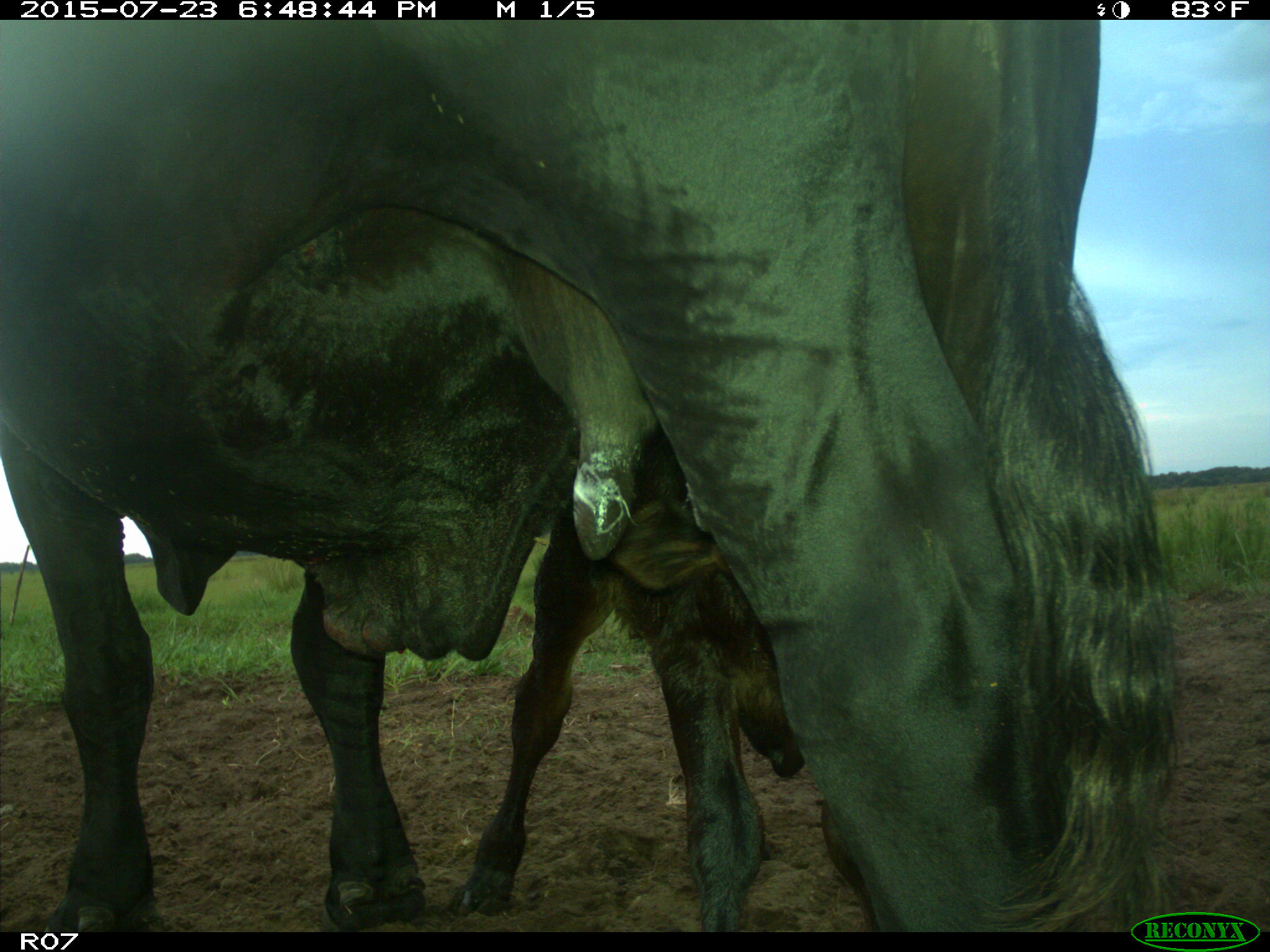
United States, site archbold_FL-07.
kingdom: Animalia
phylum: Chordata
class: Mammalia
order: Artiodactyla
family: Bovidae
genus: Bos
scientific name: Bos taurus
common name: domestic cow